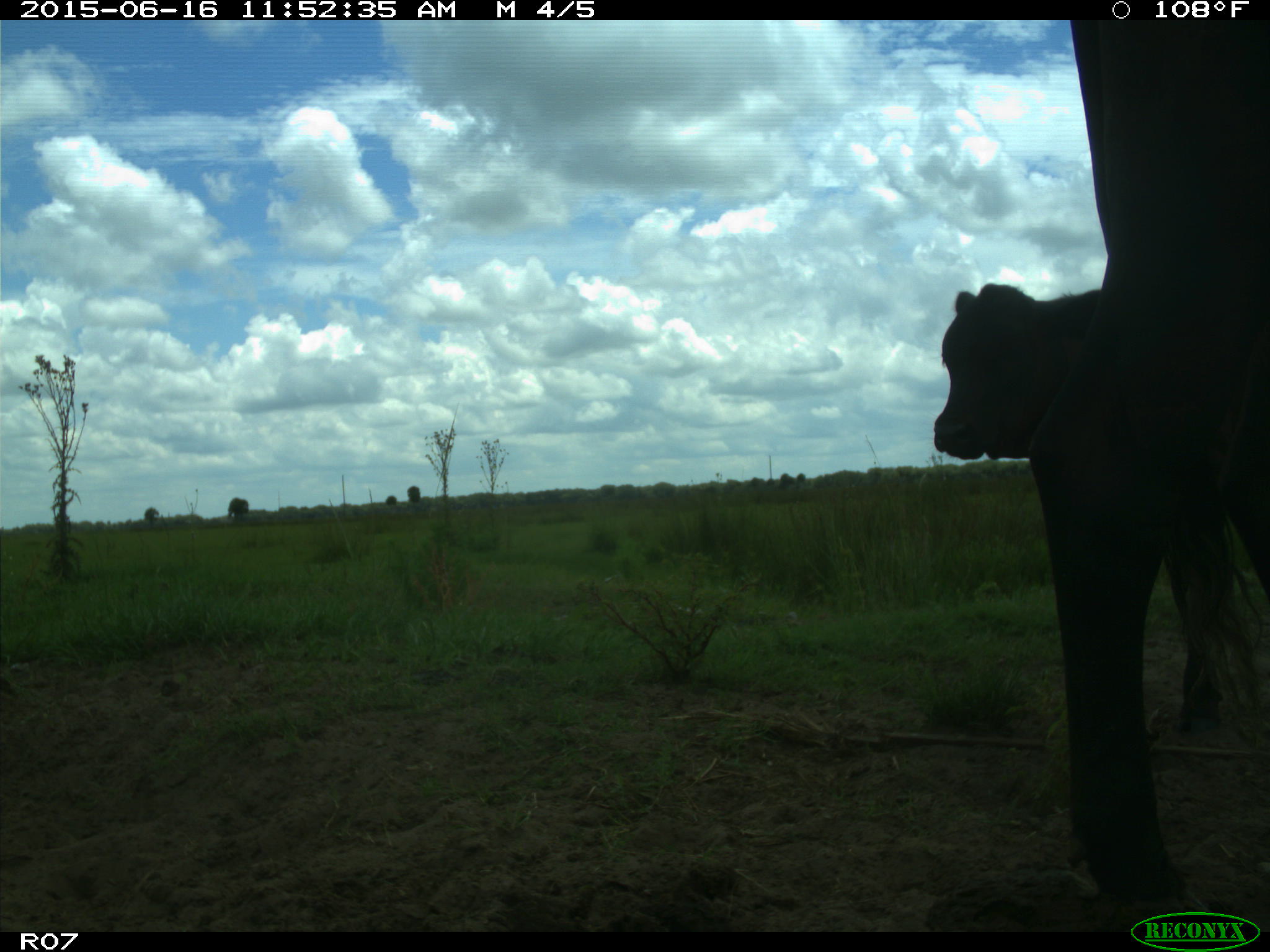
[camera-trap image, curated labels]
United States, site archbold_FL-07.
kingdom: Animalia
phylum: Chordata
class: Mammalia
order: Artiodactyla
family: Bovidae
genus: Bos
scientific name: Bos taurus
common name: domestic cow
Bos taurus (domestic cow).